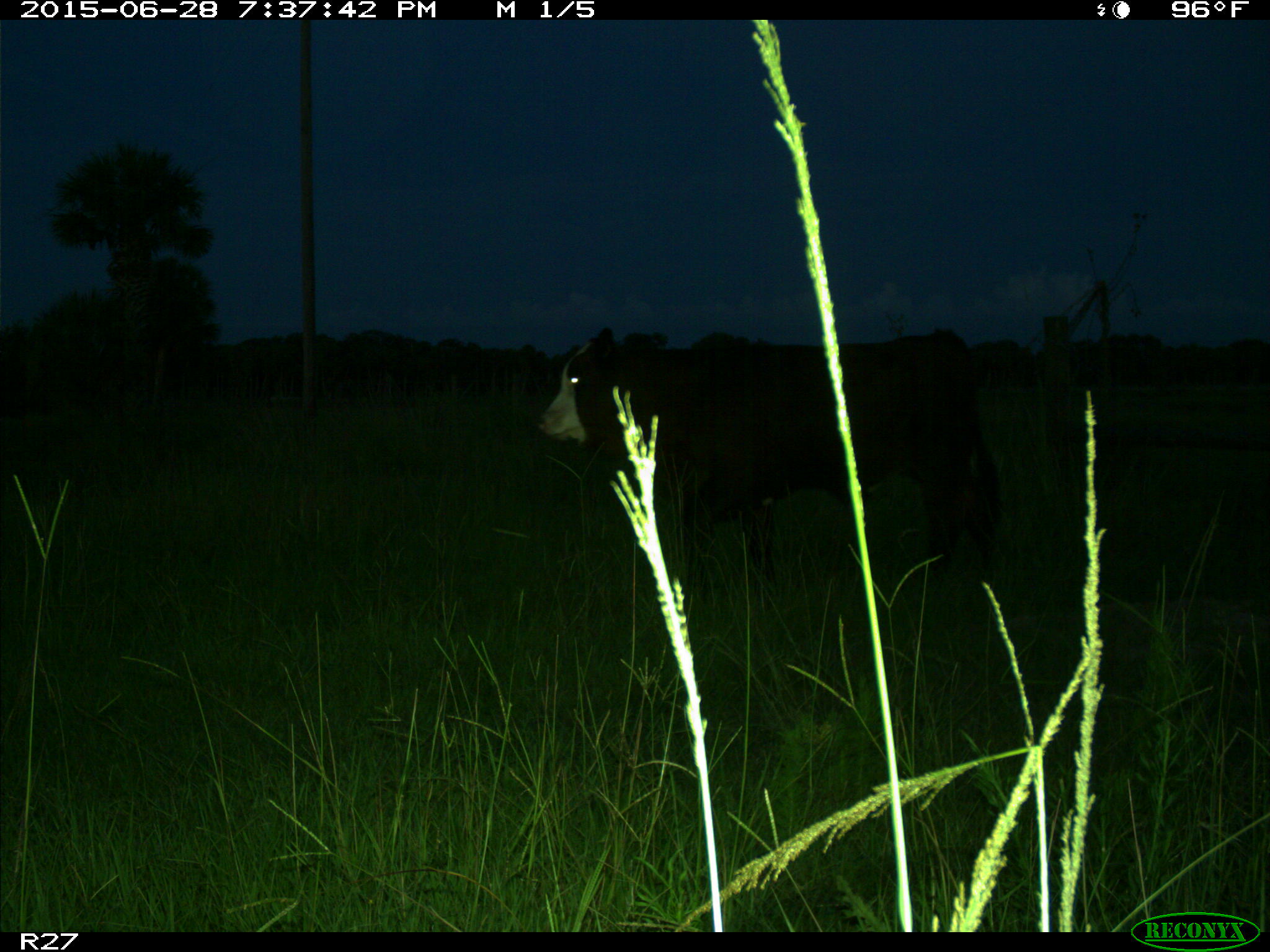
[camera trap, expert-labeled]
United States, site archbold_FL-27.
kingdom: Animalia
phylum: Chordata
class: Mammalia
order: Artiodactyla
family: Bovidae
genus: Bos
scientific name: Bos taurus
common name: domestic cow